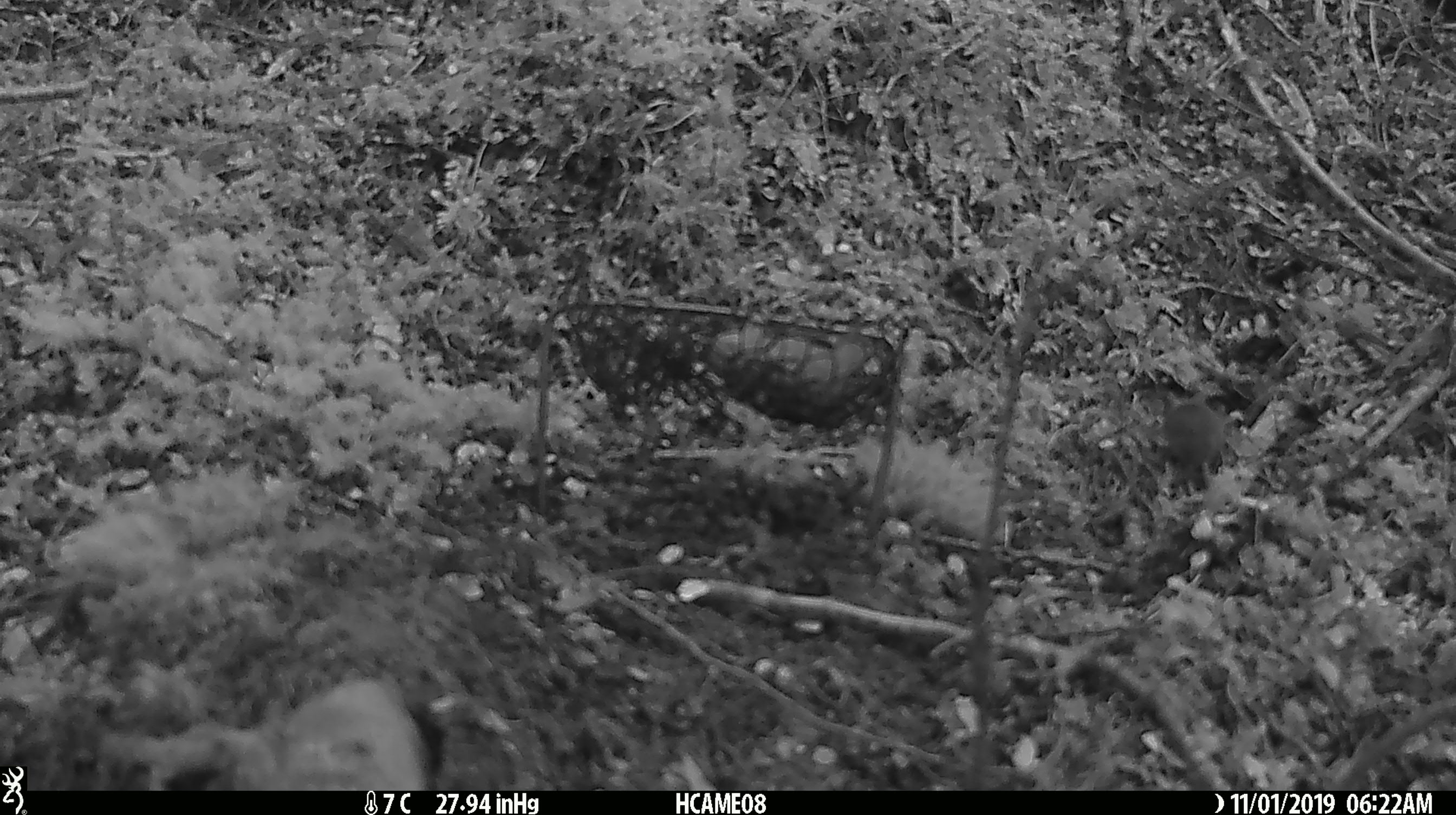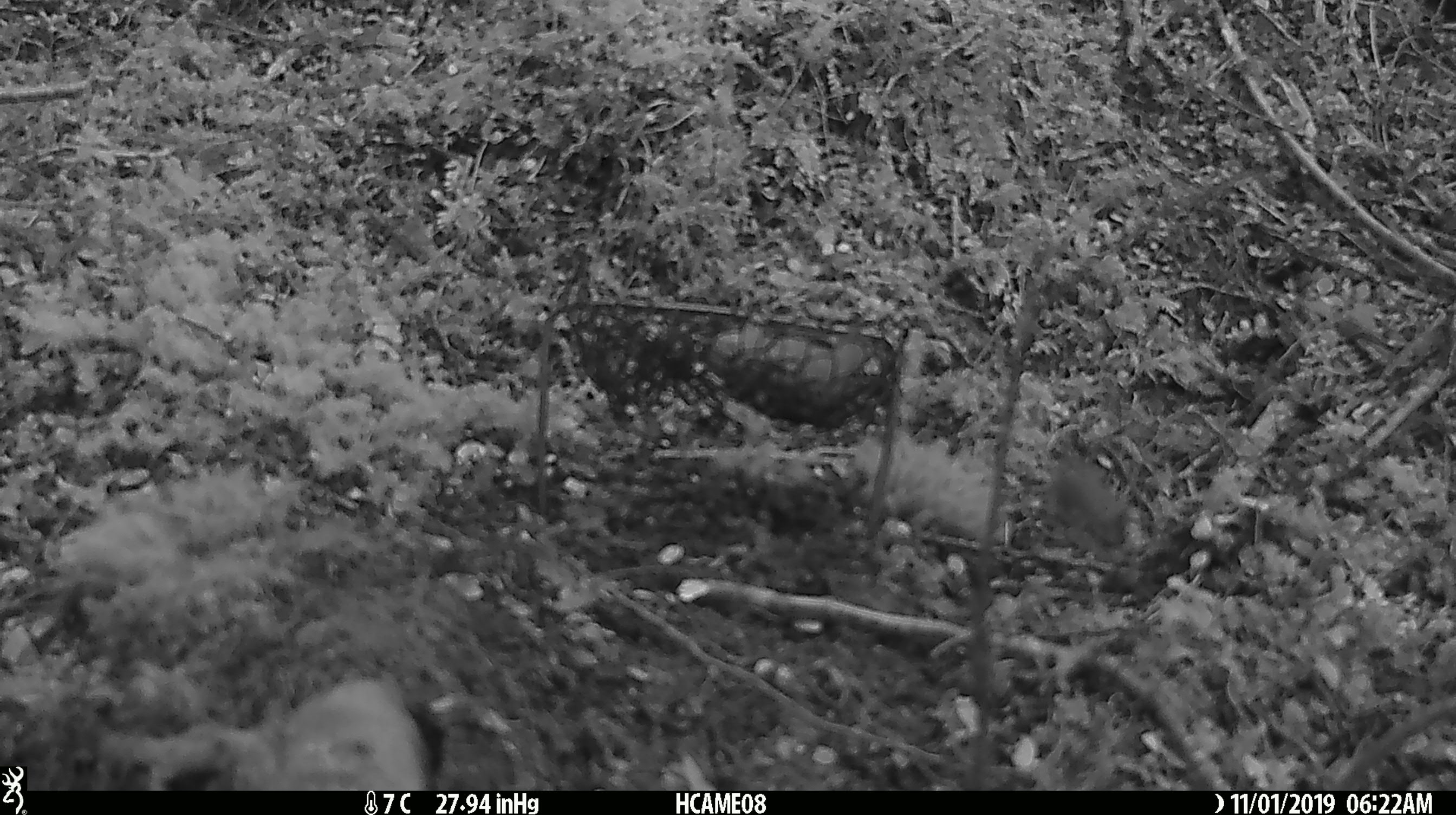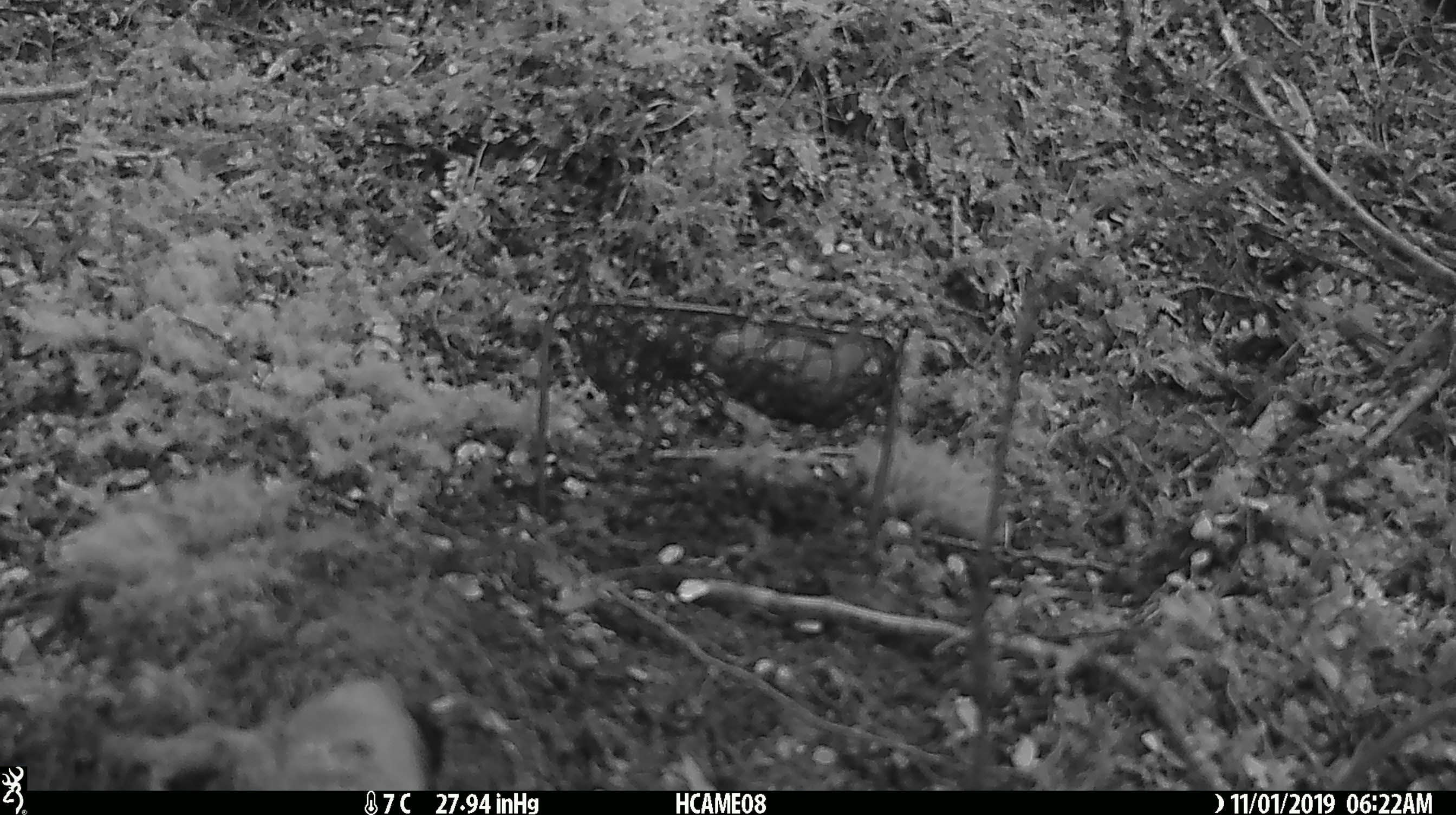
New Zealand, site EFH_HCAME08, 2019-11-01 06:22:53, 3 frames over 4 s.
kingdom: Animalia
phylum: Chordata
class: Mammalia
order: Rodentia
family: Muridae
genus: Mus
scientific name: Mus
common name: mouse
Mouse (Mus).